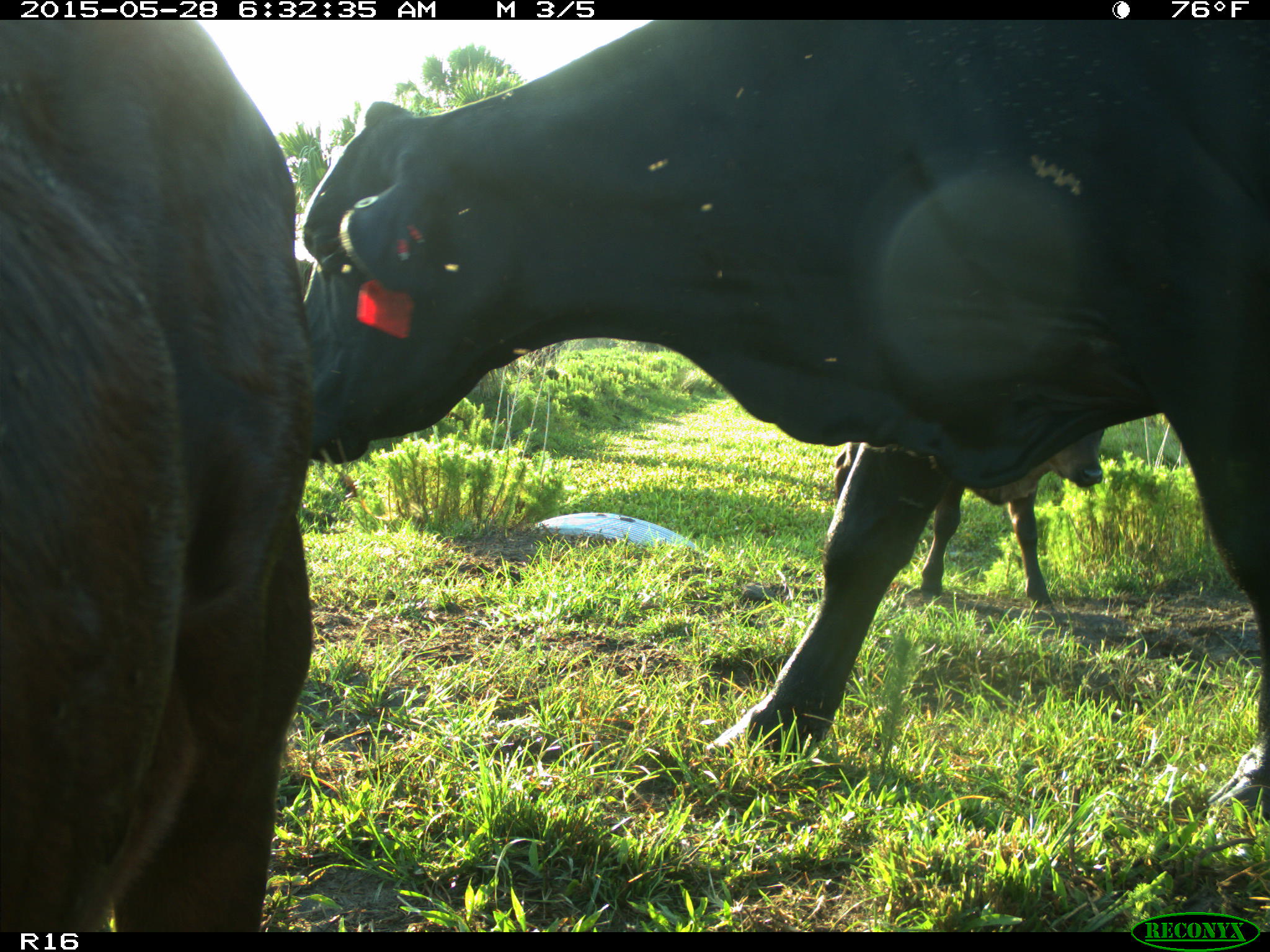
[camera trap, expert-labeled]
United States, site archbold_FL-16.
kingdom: Animalia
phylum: Chordata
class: Mammalia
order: Artiodactyla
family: Bovidae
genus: Bos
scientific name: Bos taurus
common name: domestic cow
Bos taurus (domestic cow).